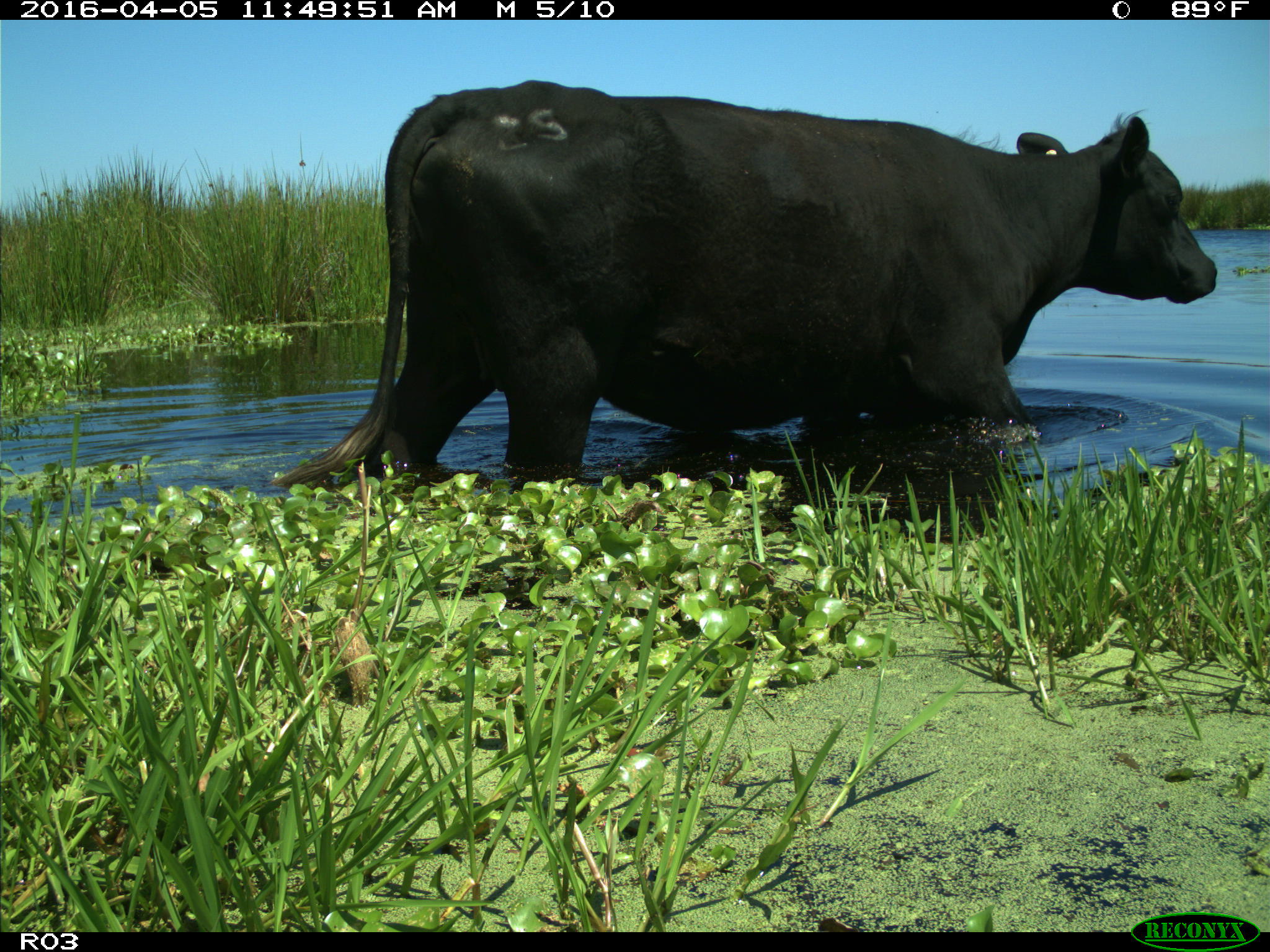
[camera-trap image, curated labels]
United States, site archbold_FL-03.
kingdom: Animalia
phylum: Chordata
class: Mammalia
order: Artiodactyla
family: Bovidae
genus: Bos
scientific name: Bos taurus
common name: domestic cow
Bos taurus (domestic cow).